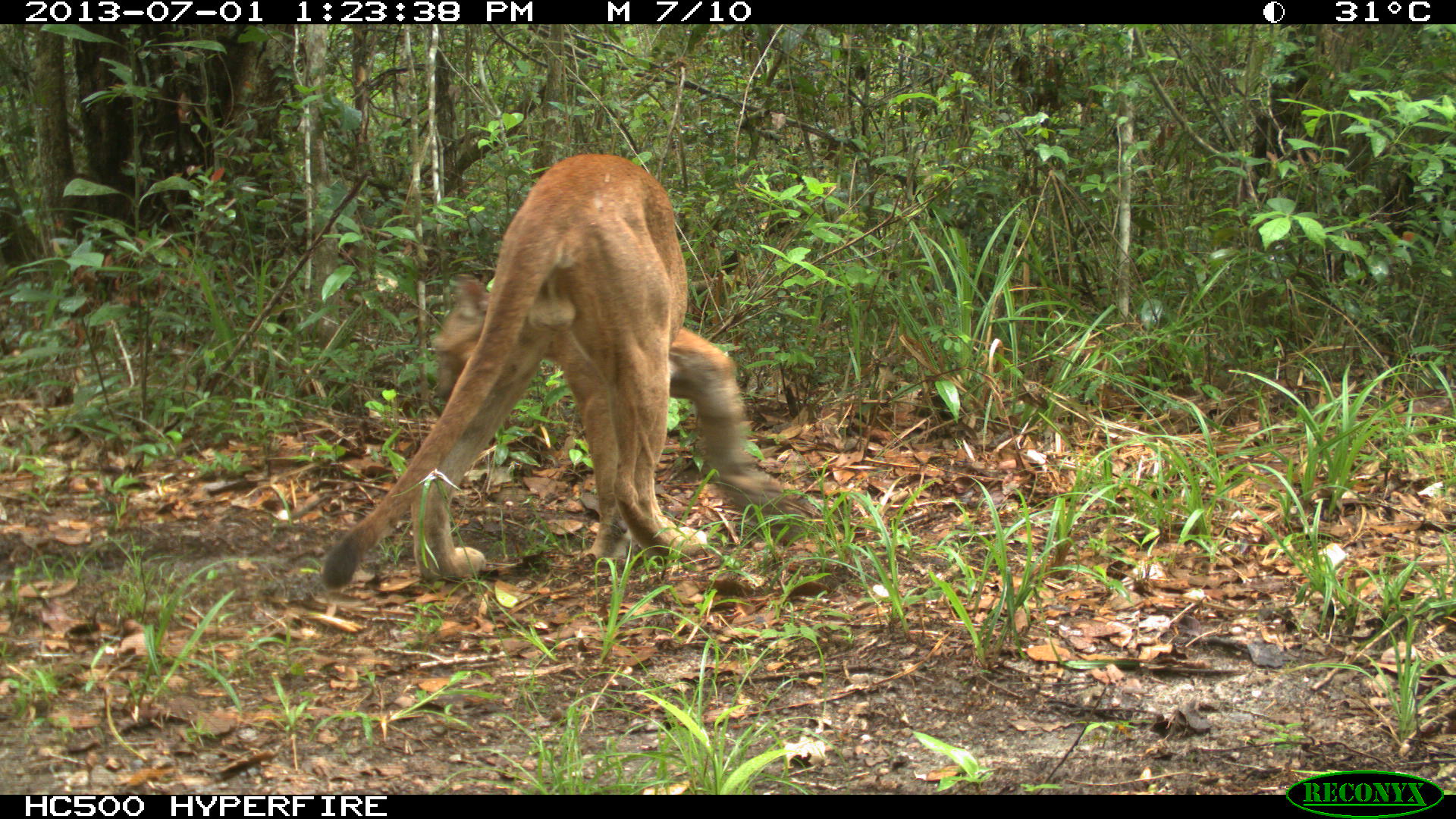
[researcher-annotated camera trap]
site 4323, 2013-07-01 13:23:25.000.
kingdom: Animalia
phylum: Chordata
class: Mammalia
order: Carnivora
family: Felidae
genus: Puma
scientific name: Puma concolor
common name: mountain lion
Puma concolor (mountain lion), count 1, sex male.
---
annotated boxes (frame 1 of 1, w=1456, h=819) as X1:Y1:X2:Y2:
puma concolor: 316:151:801:590